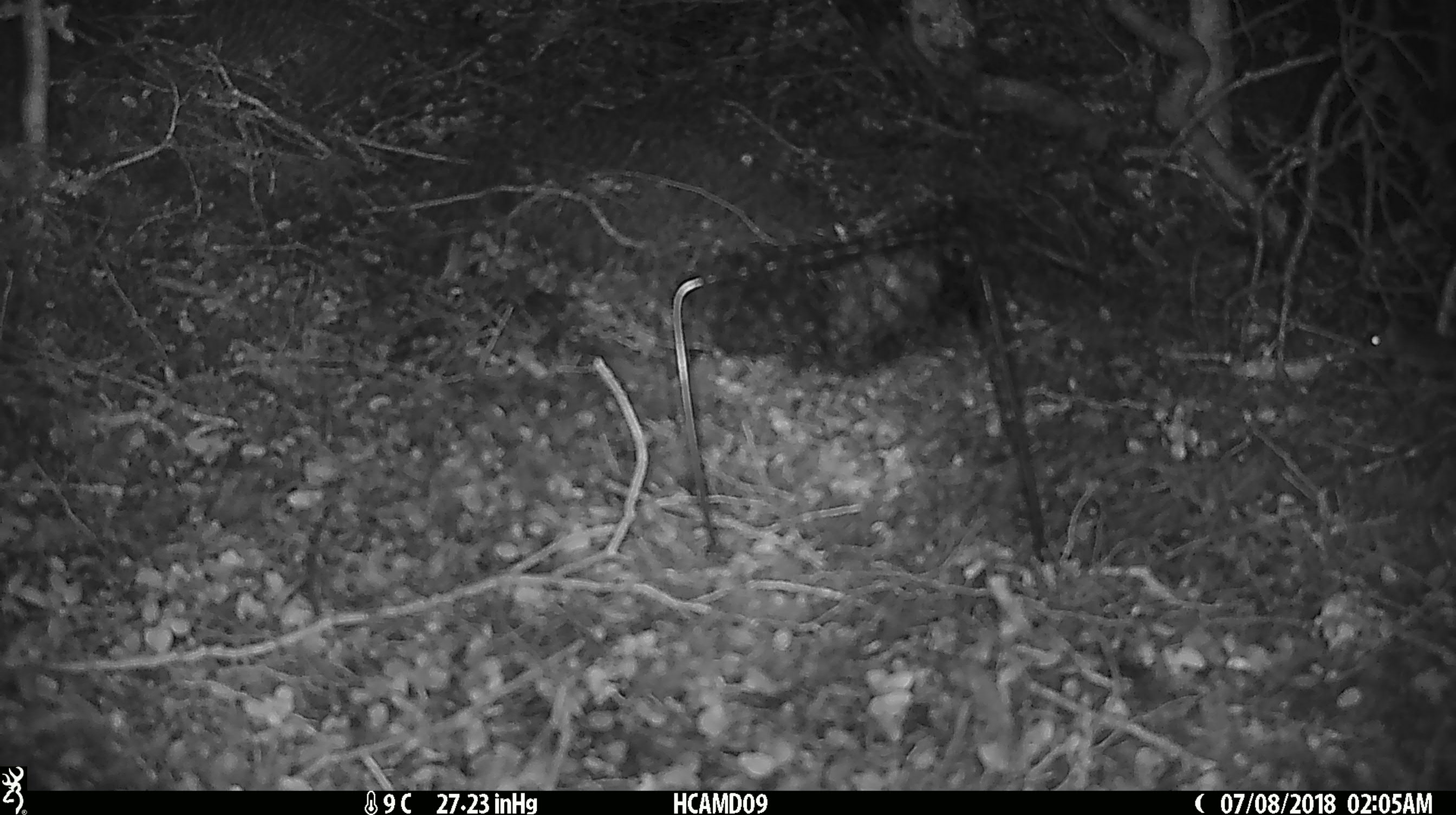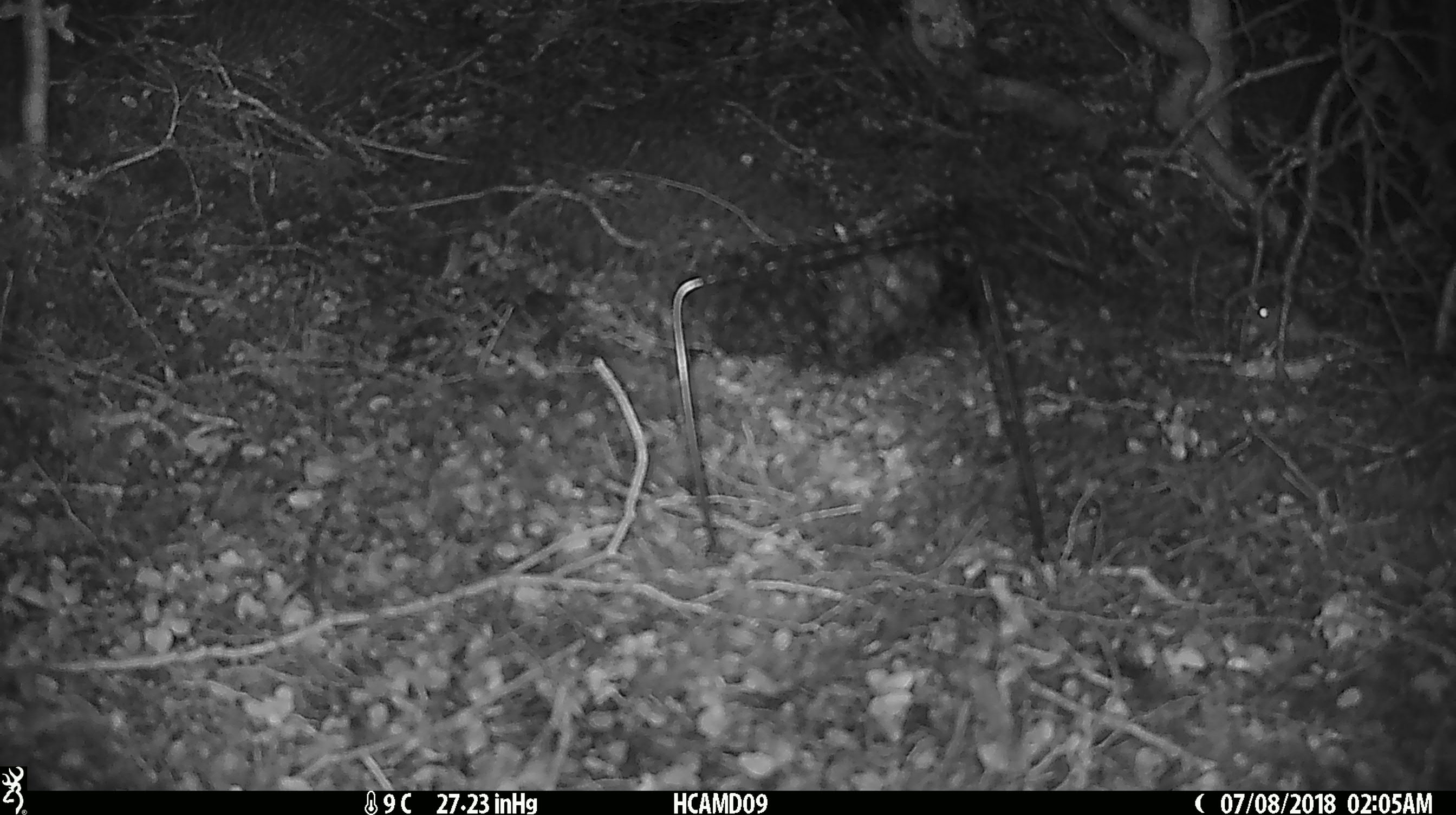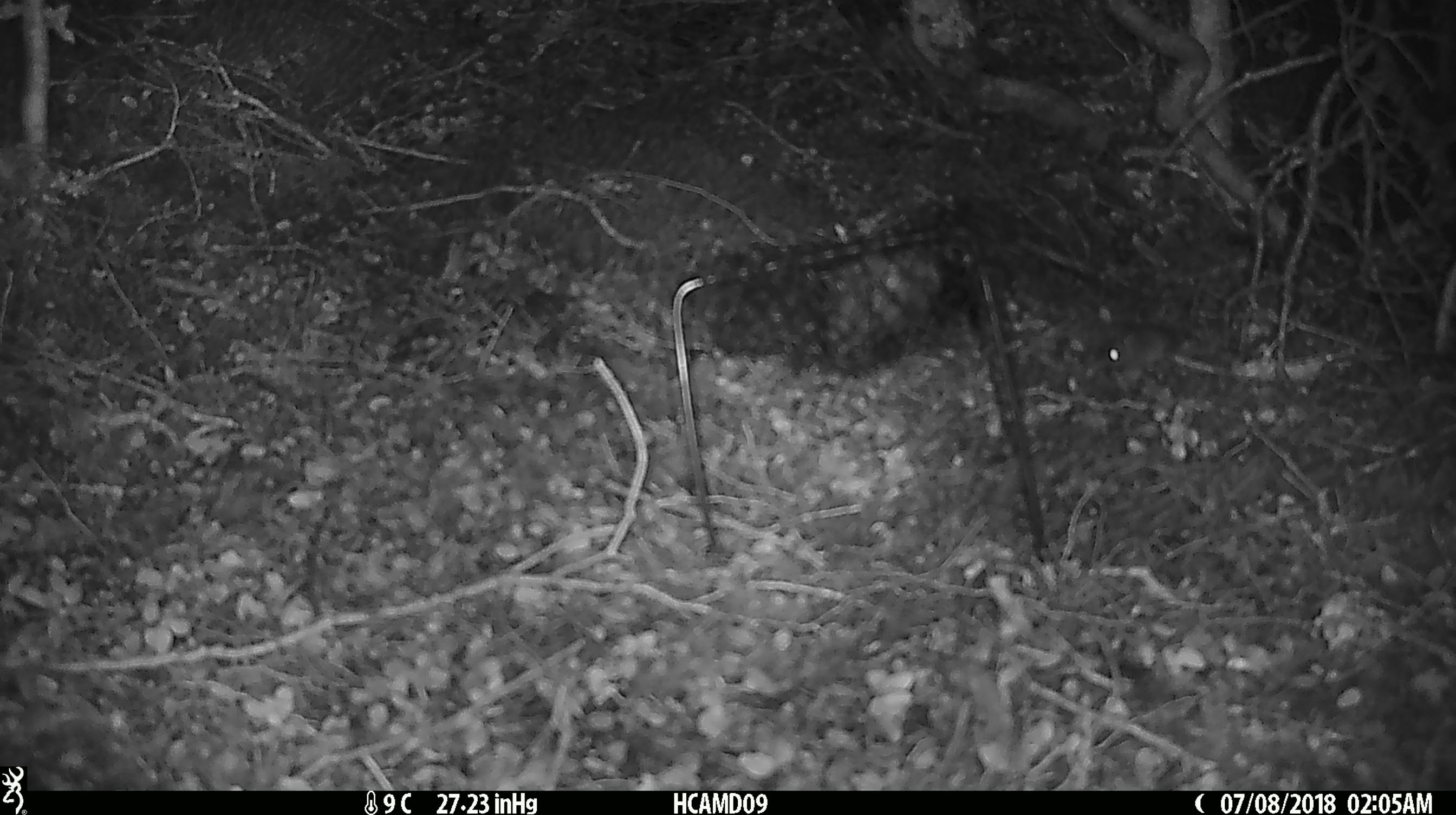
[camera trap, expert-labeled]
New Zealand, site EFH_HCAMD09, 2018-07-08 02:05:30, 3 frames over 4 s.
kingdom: Animalia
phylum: Chordata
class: Mammalia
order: Rodentia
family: Muridae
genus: Mus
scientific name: Mus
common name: mouse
Mouse (Mus).